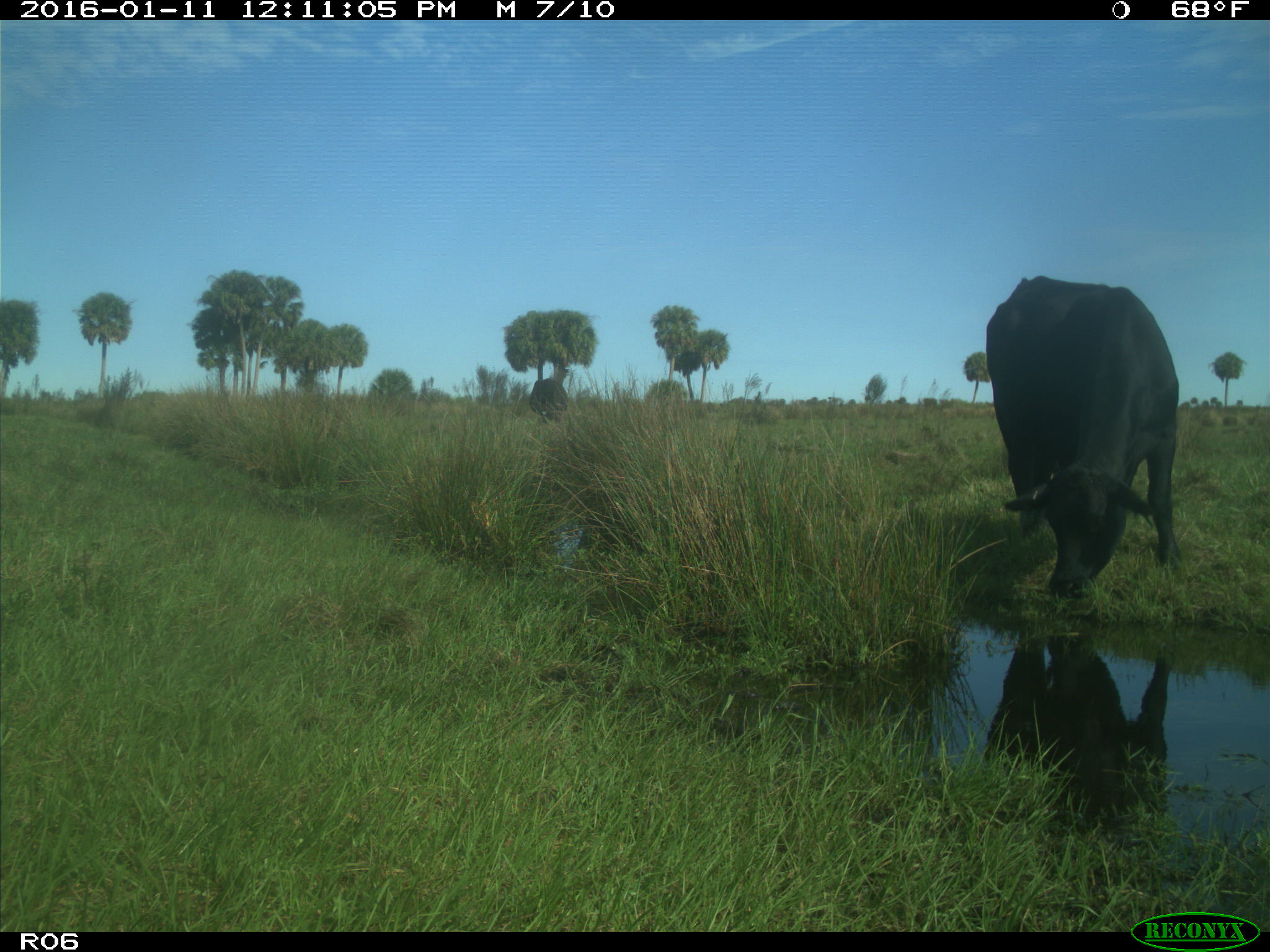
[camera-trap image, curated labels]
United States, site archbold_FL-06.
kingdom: Animalia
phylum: Chordata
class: Mammalia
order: Artiodactyla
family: Bovidae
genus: Bos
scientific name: Bos taurus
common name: domestic cow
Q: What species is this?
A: Bos taurus (domestic cow).